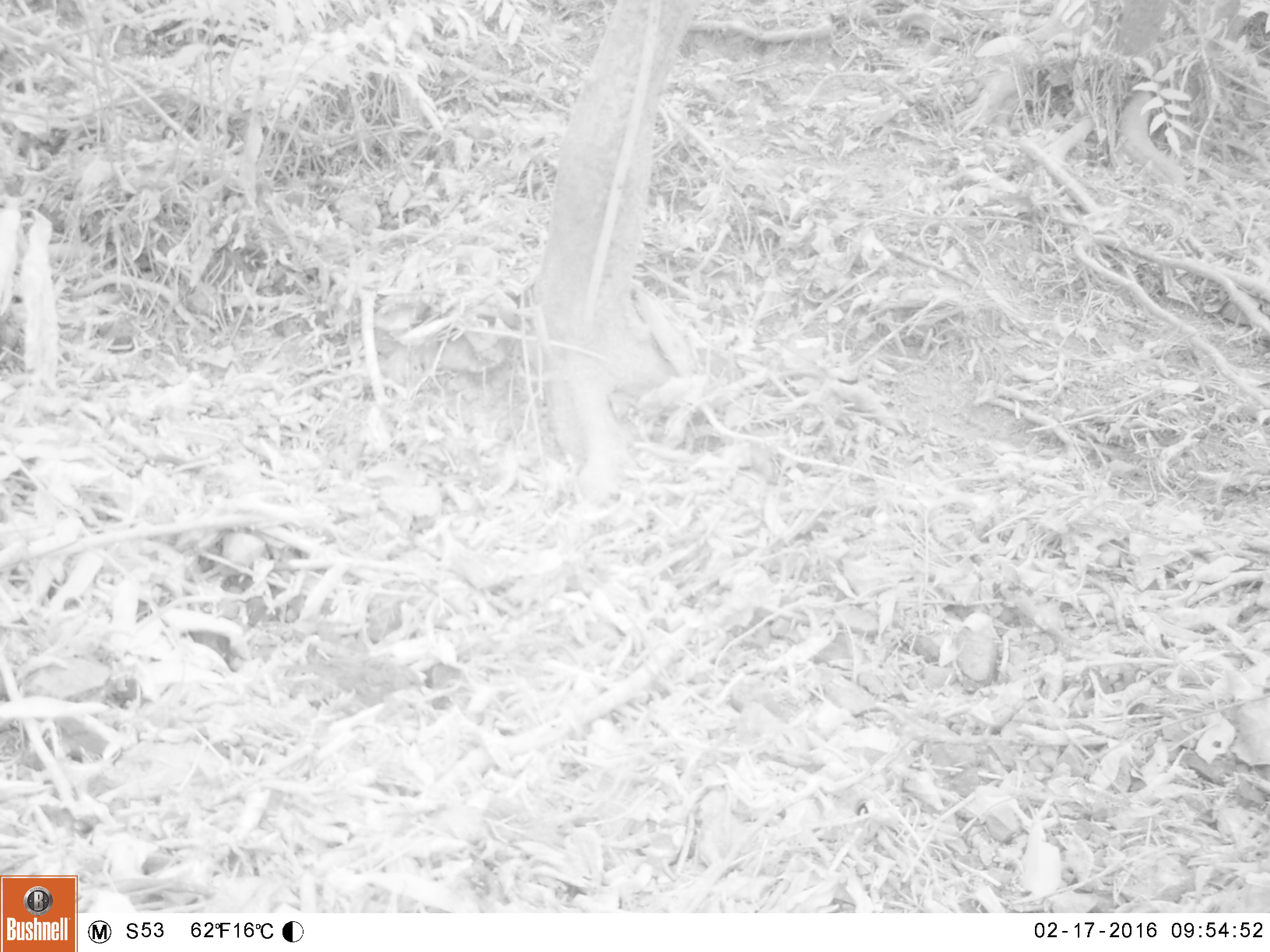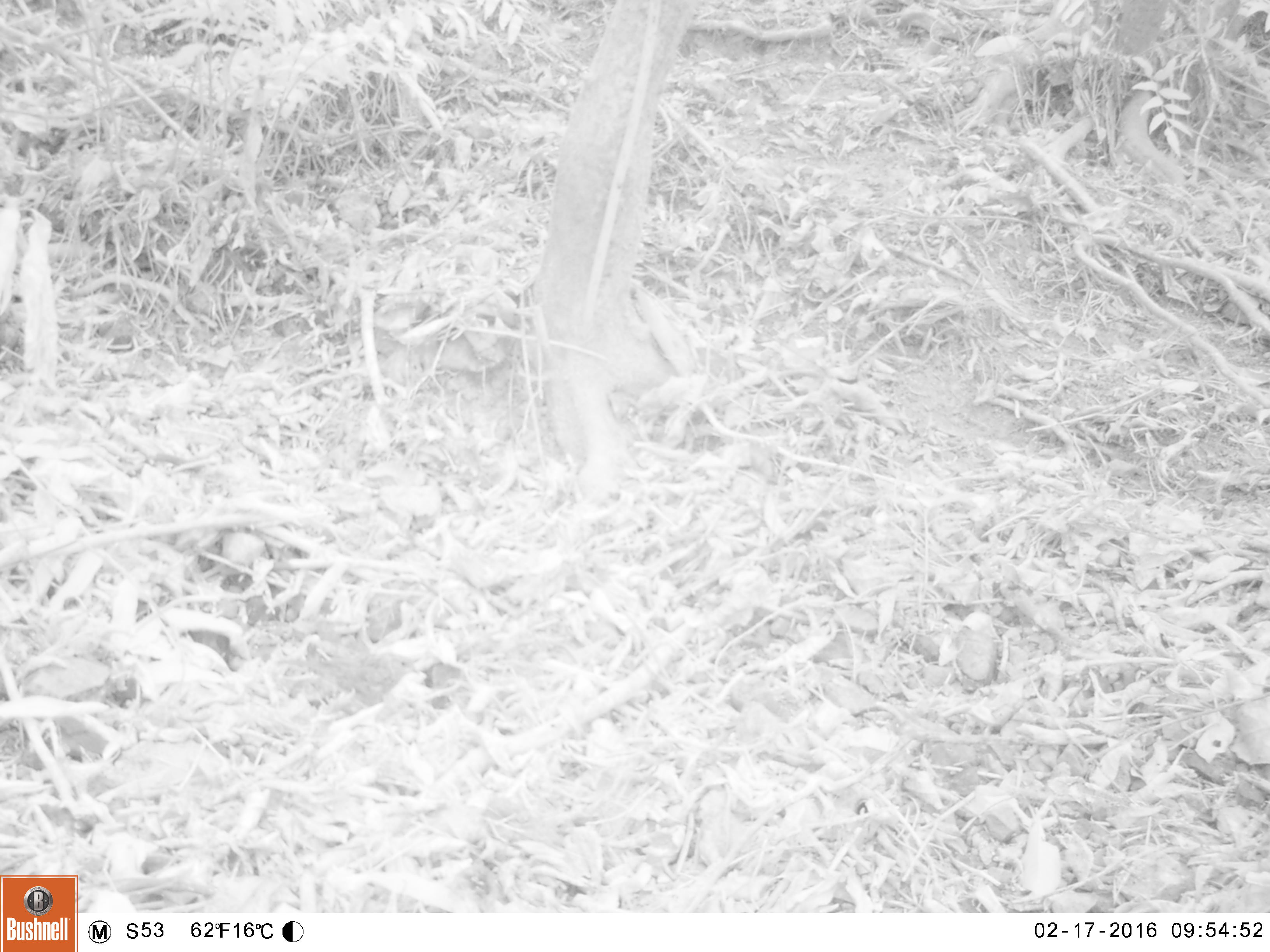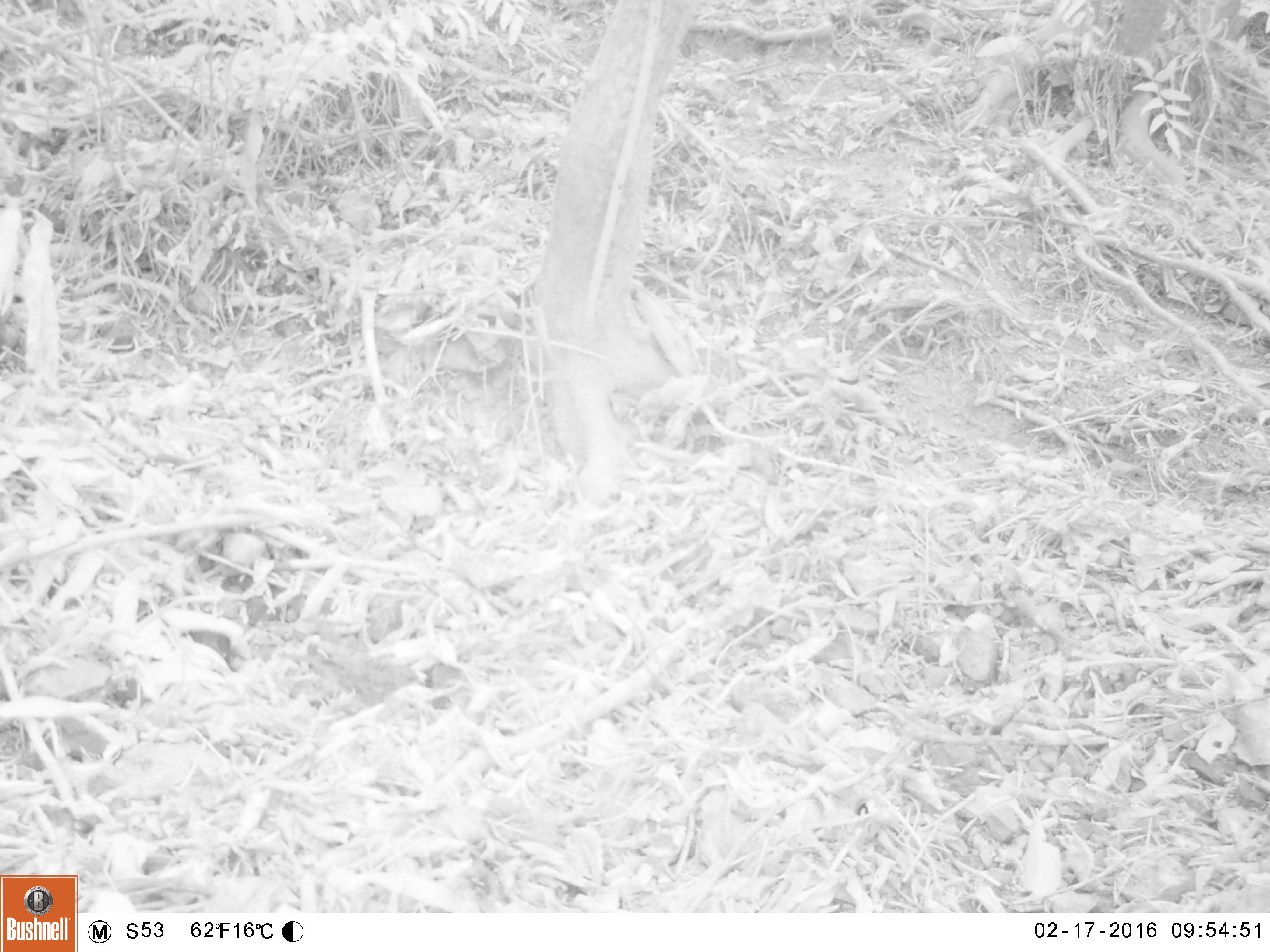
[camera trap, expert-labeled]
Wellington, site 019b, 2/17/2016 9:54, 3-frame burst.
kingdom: Animalia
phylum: Chordata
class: Aves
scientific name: Aves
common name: bird